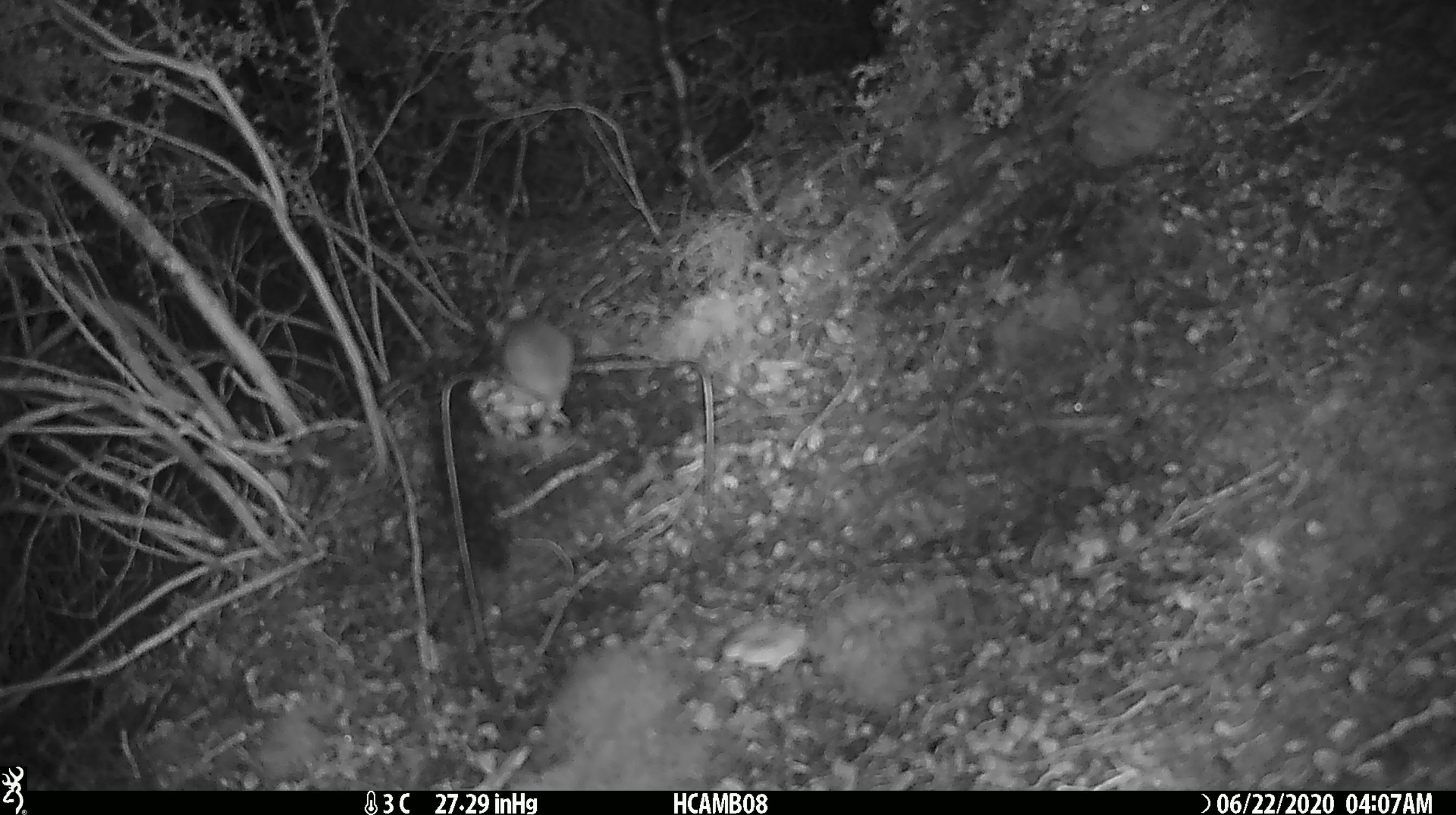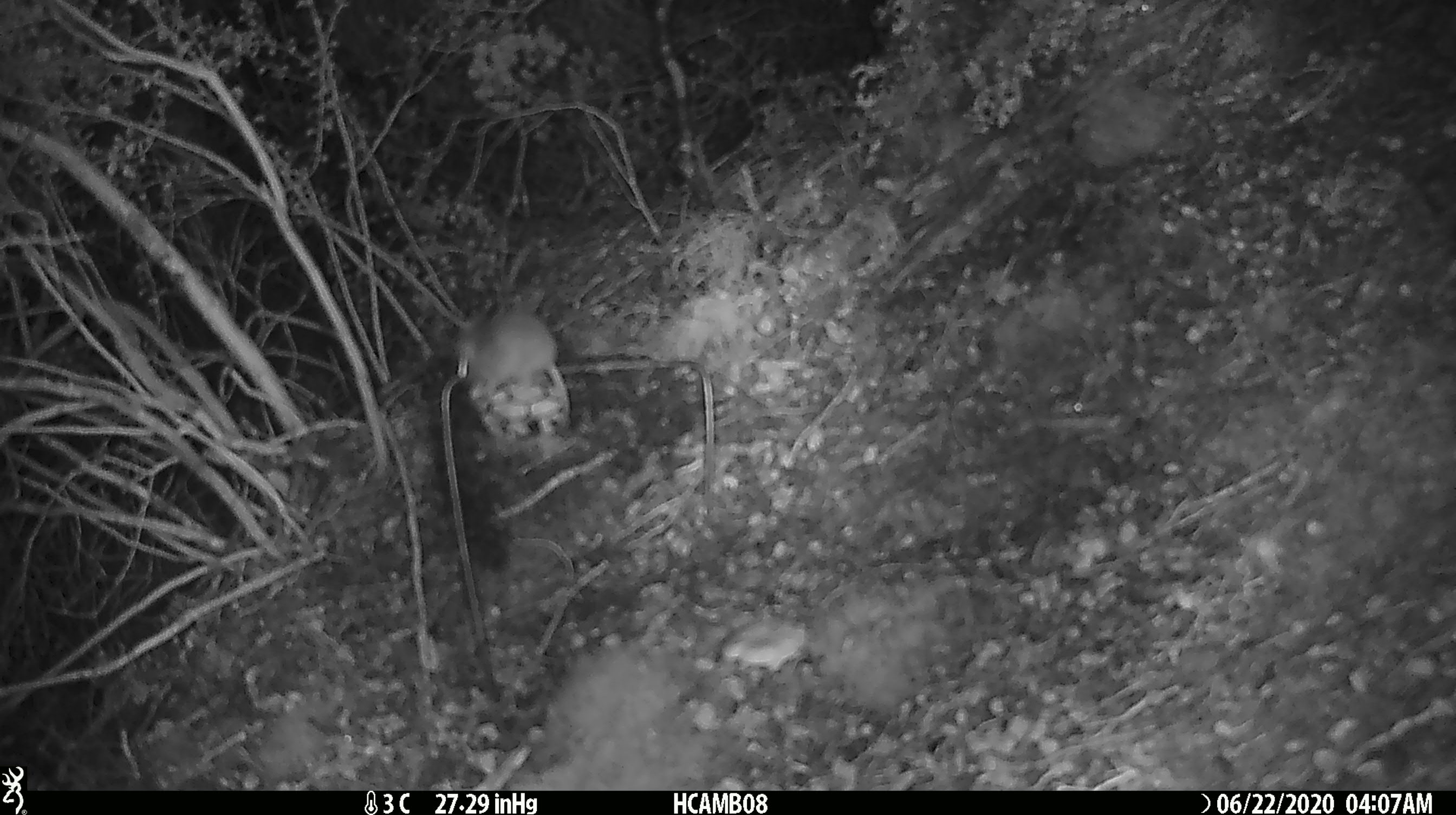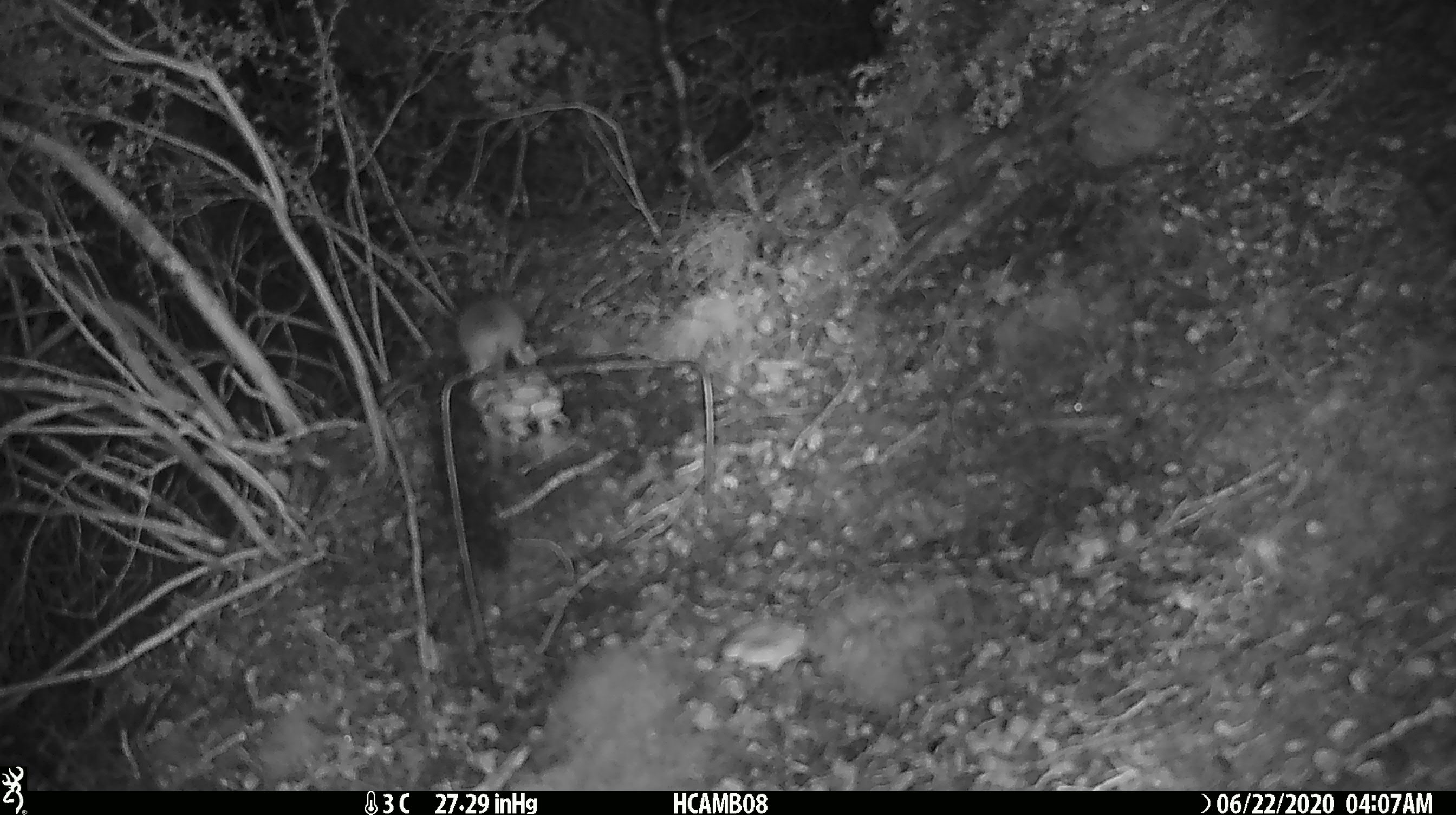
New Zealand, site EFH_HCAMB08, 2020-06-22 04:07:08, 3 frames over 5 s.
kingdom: Animalia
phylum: Chordata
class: Mammalia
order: Rodentia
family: Muridae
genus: Mus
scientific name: Mus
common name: mouse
Mouse (Mus).